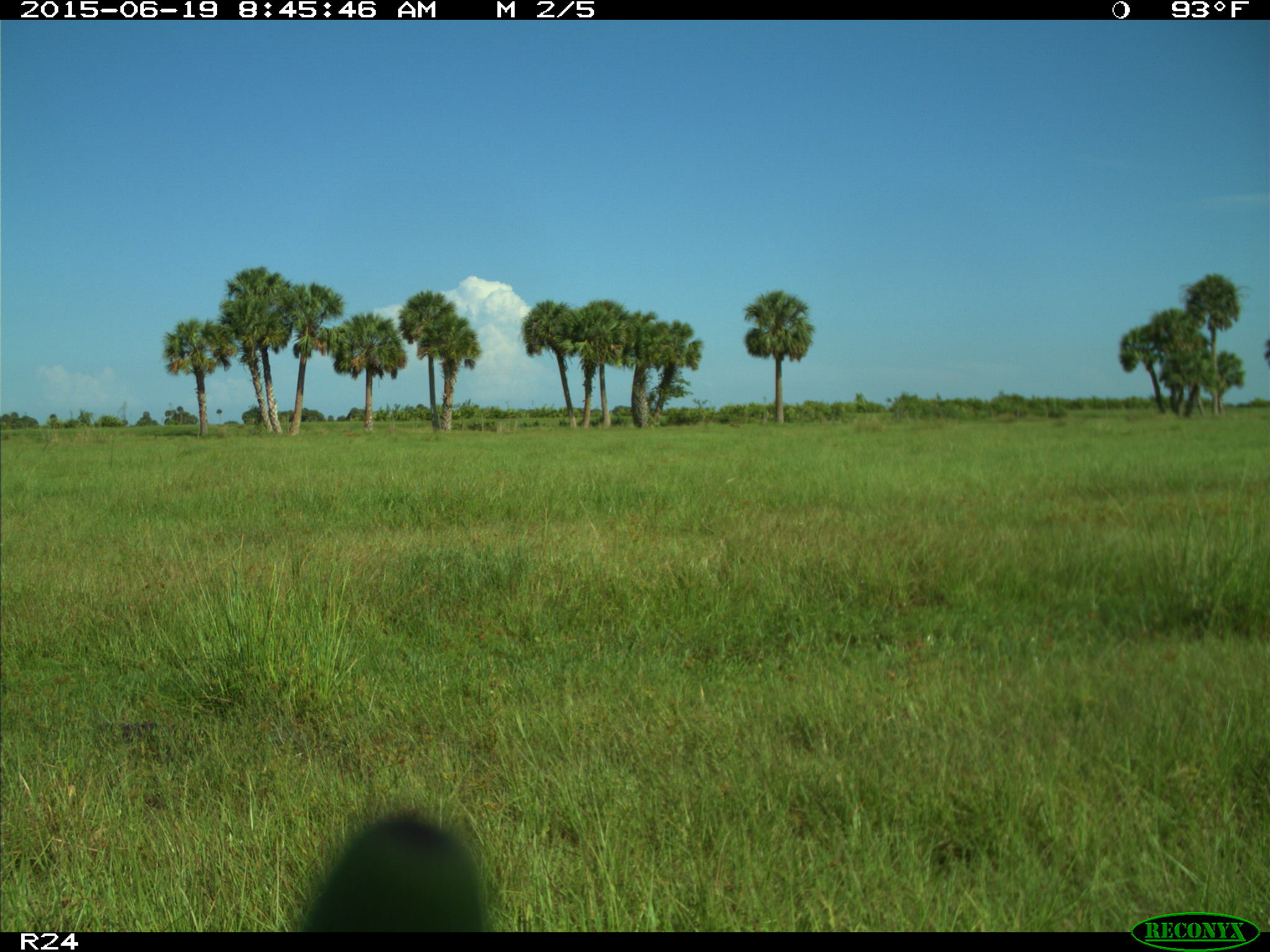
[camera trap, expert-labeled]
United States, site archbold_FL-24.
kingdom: Animalia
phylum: Chordata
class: Mammalia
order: Artiodactyla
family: Bovidae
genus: Bos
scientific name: Bos taurus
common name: domestic cow